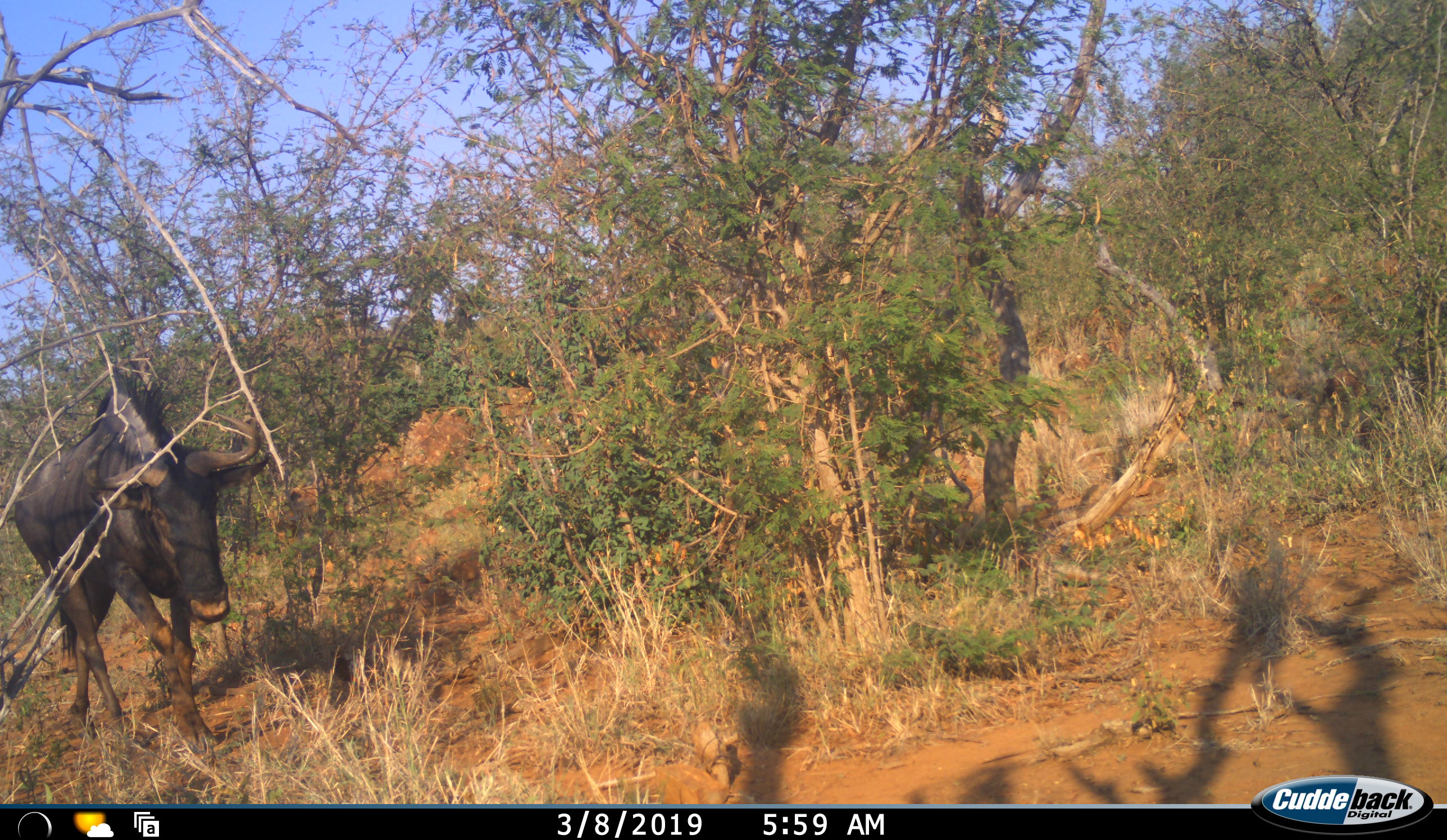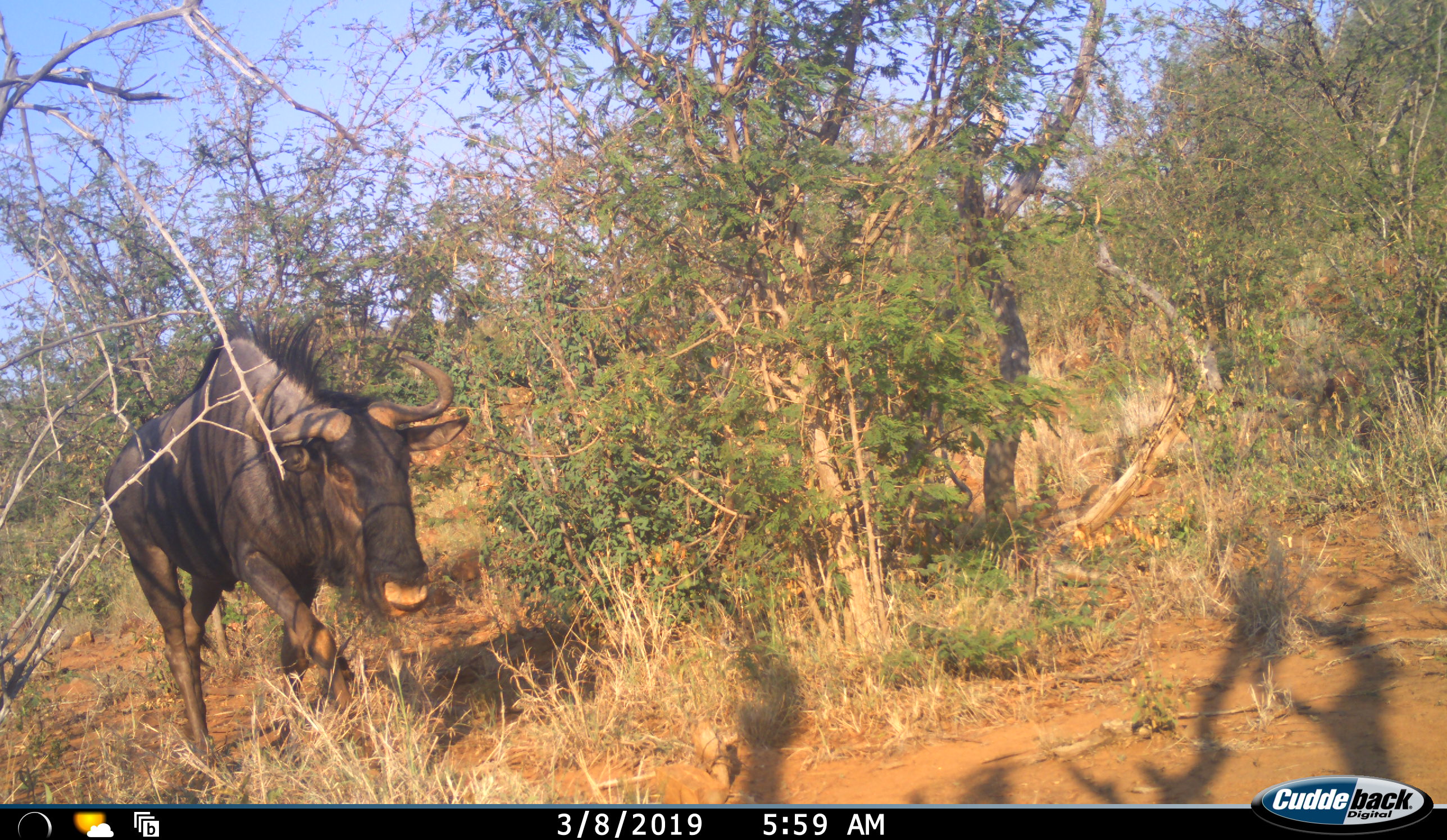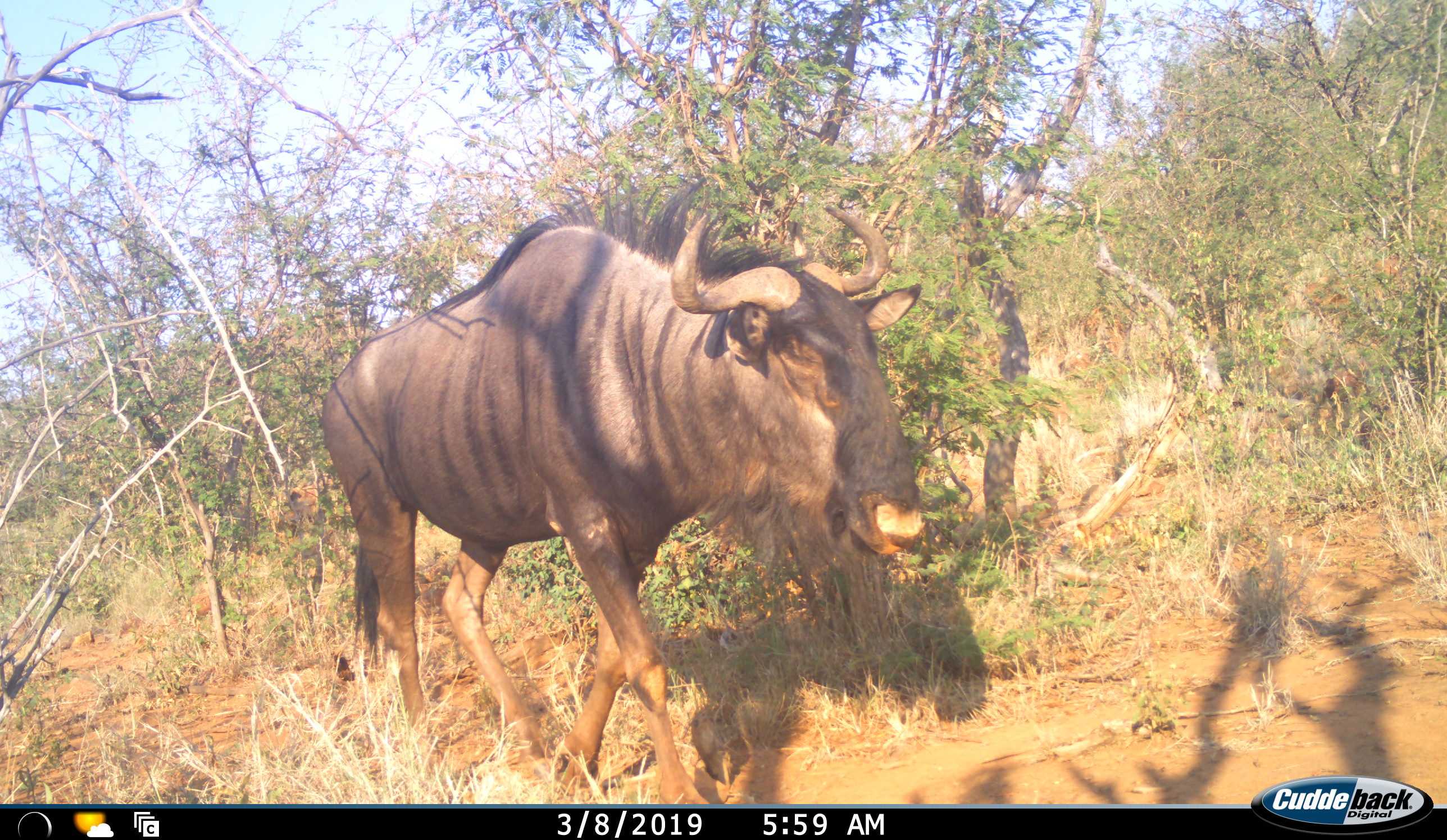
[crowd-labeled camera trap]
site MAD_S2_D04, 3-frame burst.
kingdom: Animalia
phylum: Chordata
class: Mammalia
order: Artiodactyla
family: Bovidae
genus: Connochaetes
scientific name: Connochaetes taurinus taurinus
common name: blue wildebeest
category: wildebeestblue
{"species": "wildebeestblue (blue wildebeest) (Connochaetes taurinus taurinus)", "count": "1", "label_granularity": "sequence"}